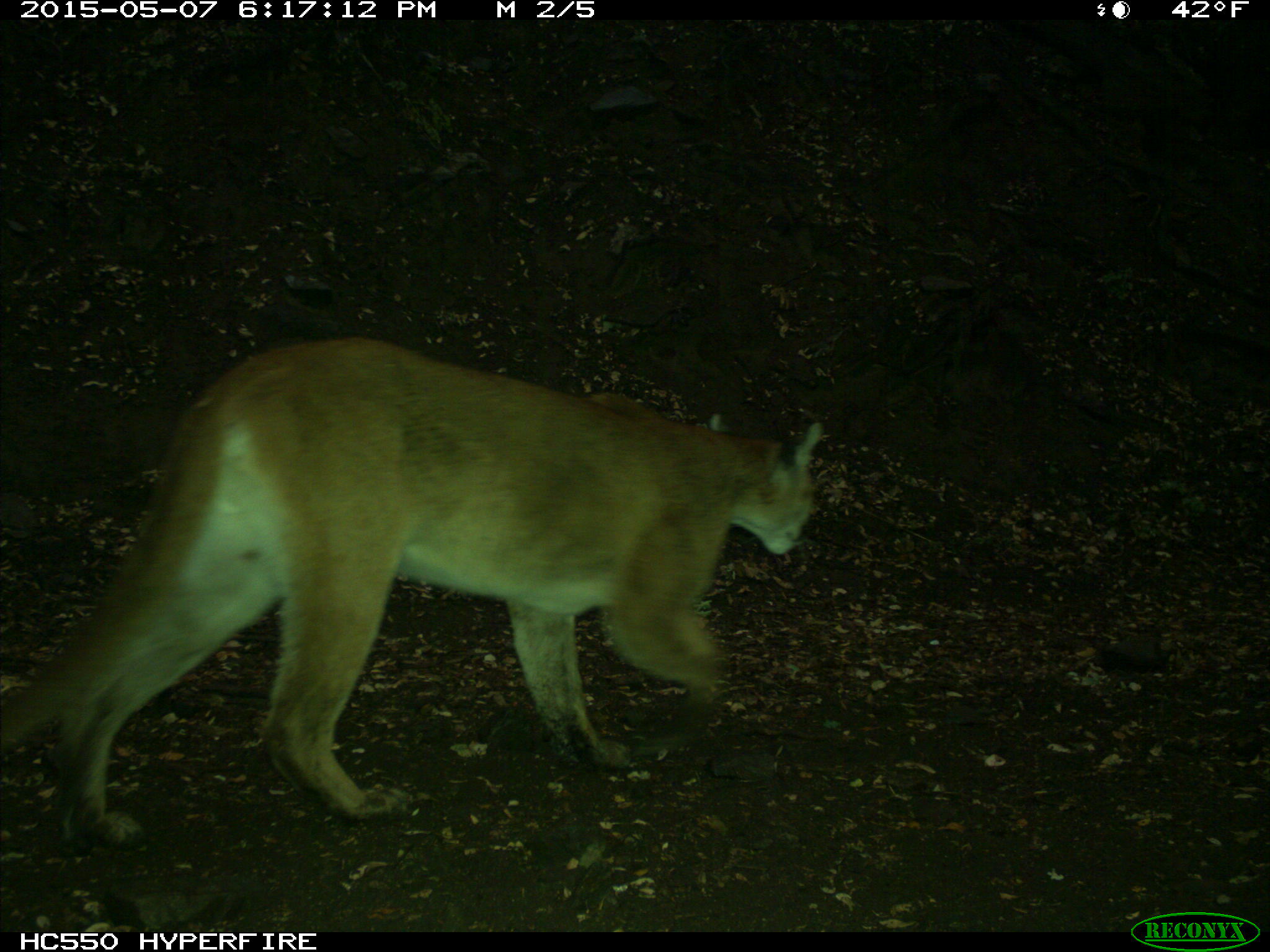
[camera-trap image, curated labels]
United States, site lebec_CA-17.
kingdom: Animalia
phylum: Chordata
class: Mammalia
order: Carnivora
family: Felidae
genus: Puma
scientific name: Puma concolor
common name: mountain lion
Puma concolor (mountain lion).